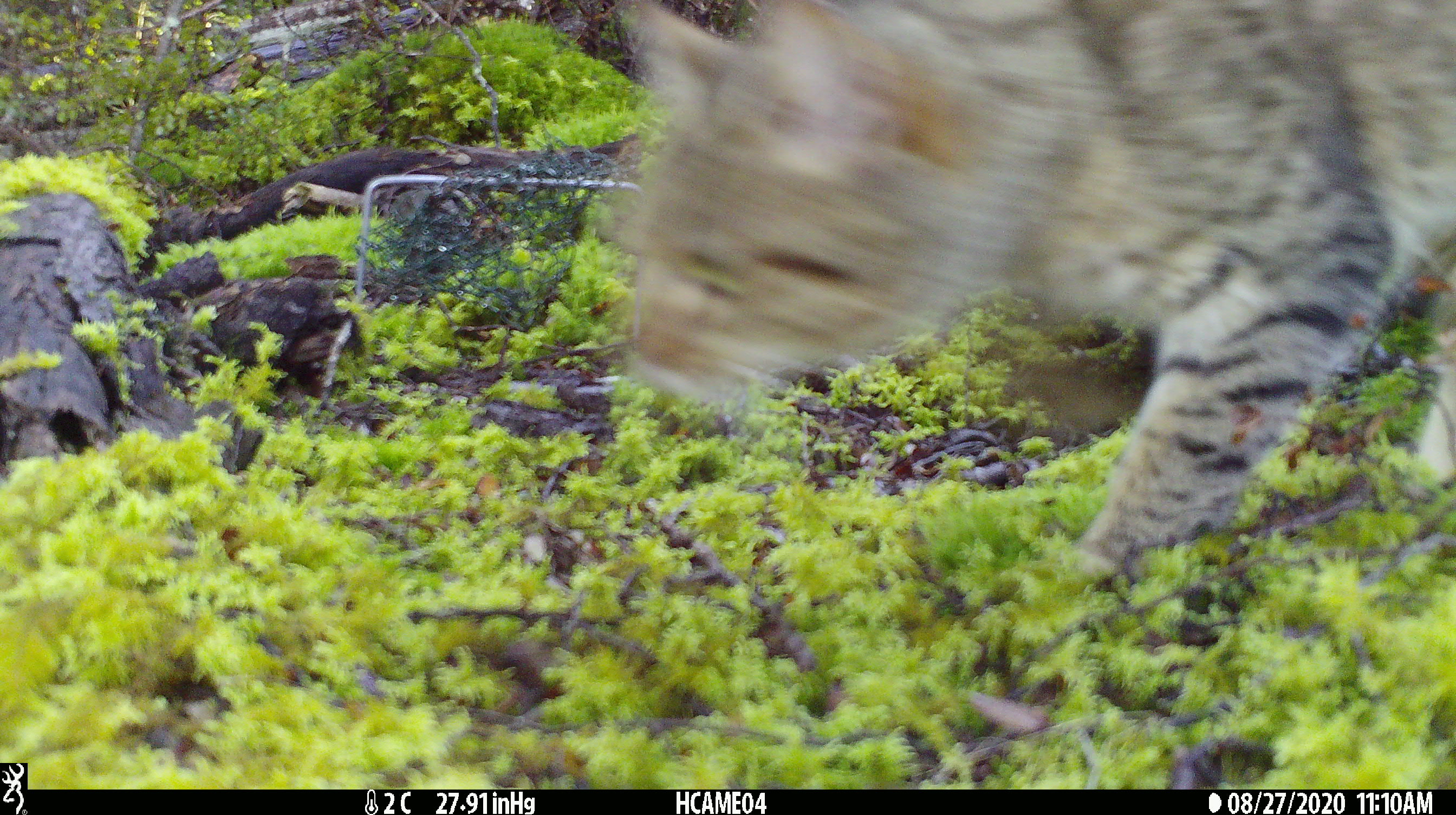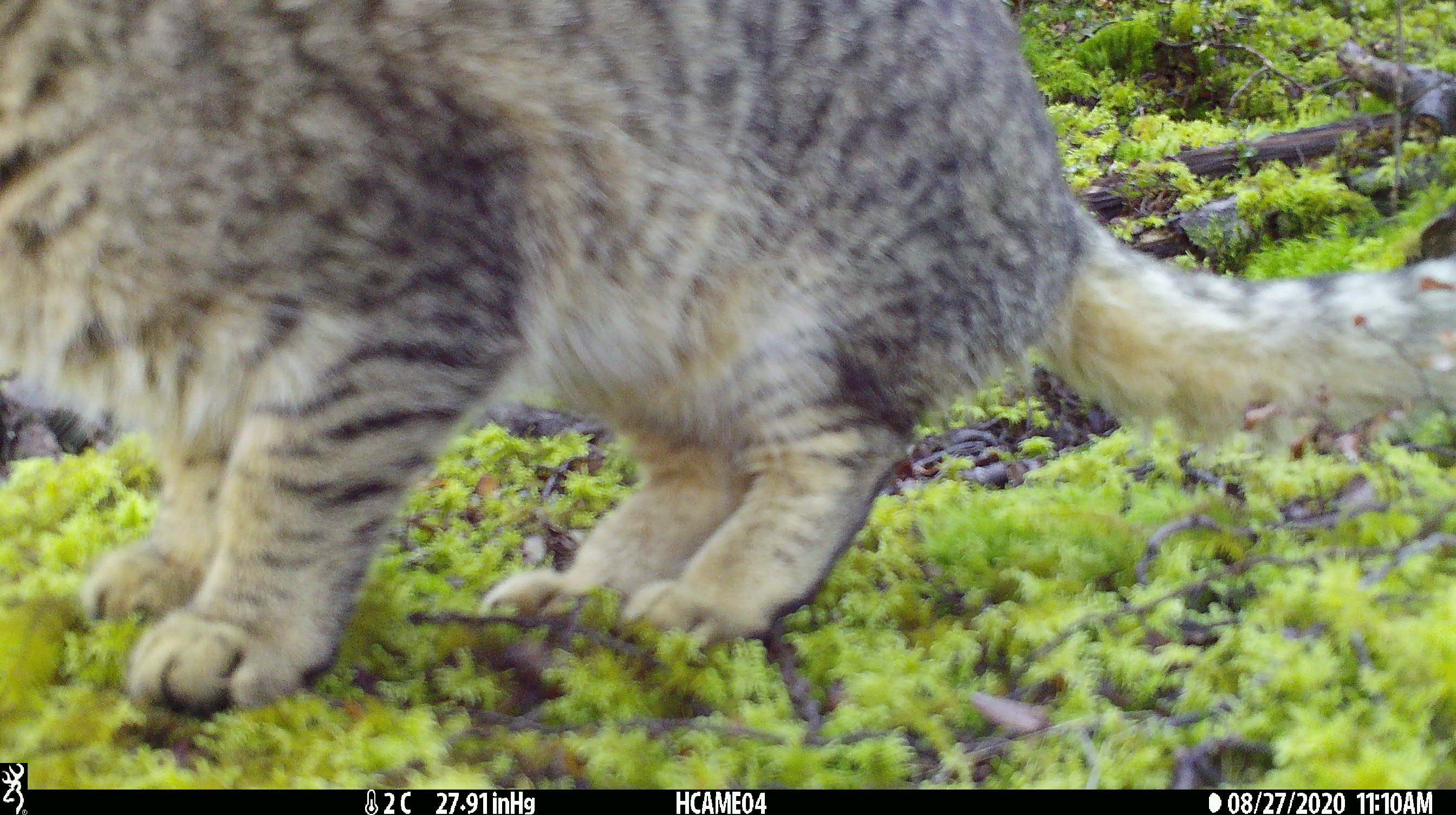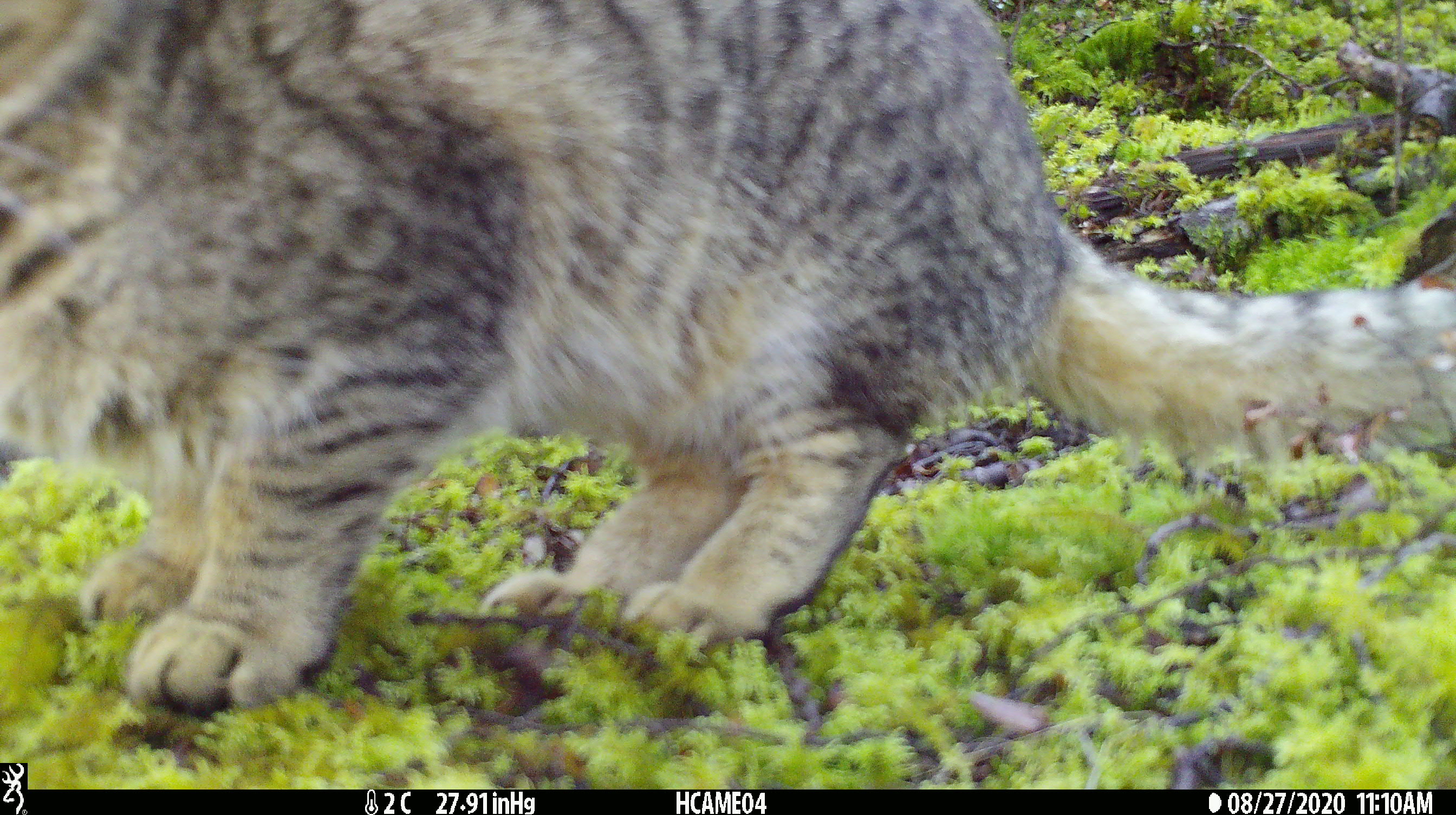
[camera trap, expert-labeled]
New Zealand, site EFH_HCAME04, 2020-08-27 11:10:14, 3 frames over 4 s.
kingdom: Animalia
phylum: Chordata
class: Mammalia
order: Carnivora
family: Felidae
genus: Felis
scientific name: Felis catus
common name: domestic cat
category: cat